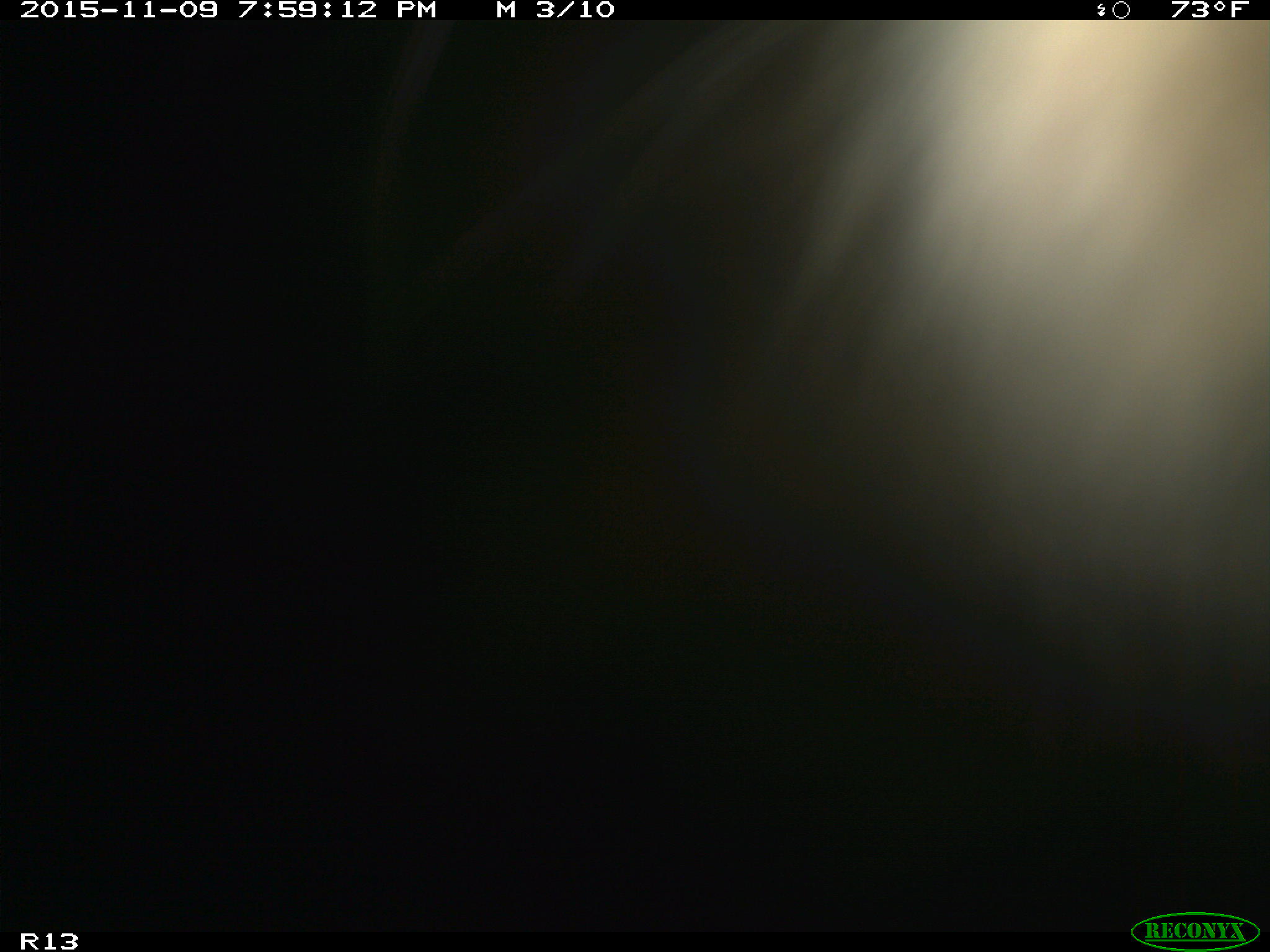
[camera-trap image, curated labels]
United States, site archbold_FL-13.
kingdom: Animalia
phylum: Chordata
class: Mammalia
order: Artiodactyla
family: Bovidae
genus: Bos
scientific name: Bos taurus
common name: domestic cow